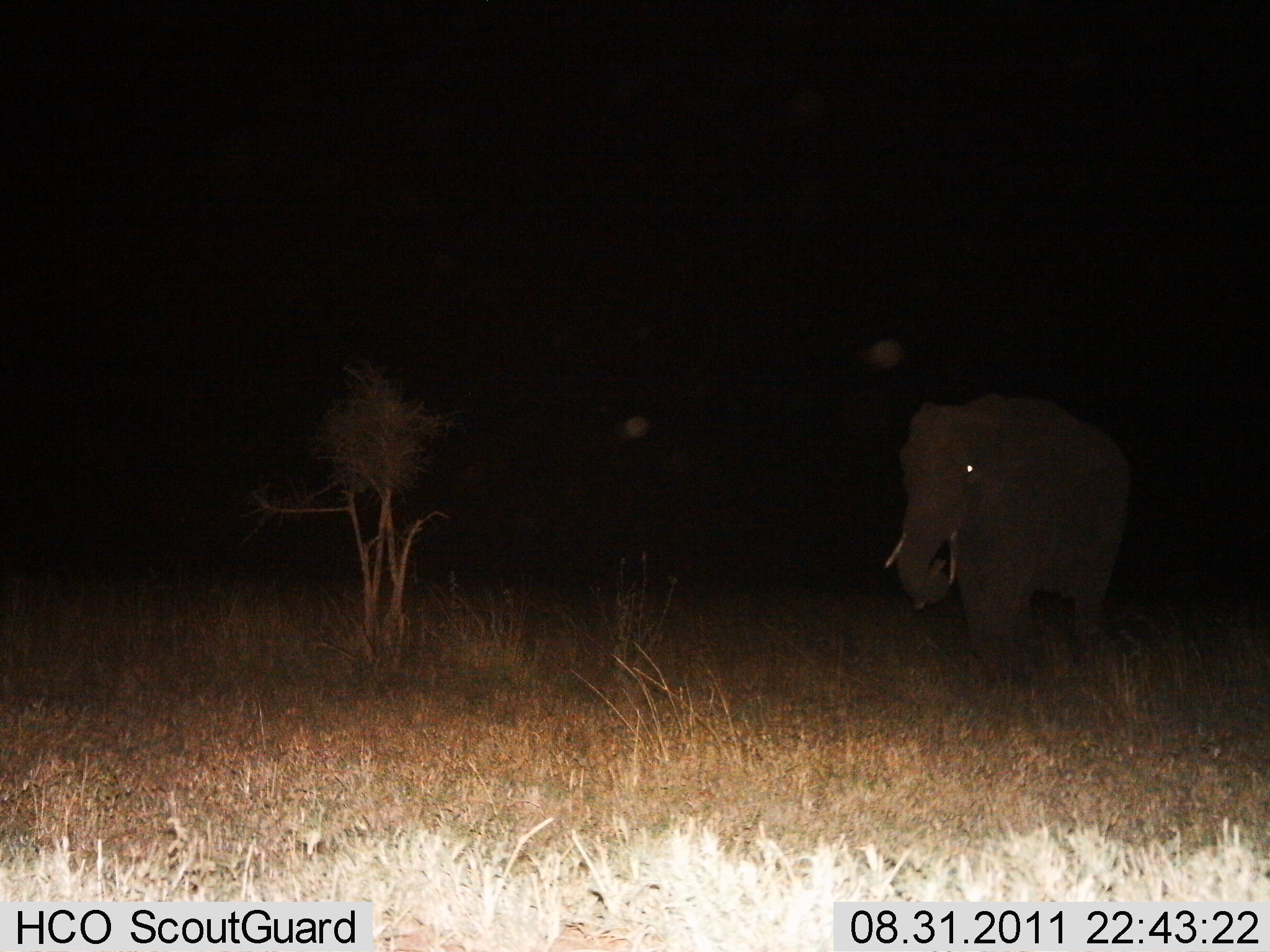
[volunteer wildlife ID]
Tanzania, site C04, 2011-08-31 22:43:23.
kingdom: Animalia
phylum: Chordata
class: Mammalia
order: Proboscidea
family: Elephantidae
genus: Loxodonta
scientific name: Loxodonta africana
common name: african bush elephant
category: elephant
Elephant (african bush elephant) (Loxodonta africana), count 1. Behavior (volunteer vote fractions): standing 58%, resting 0%, moving 33%, interacting 0%. Young present (vote fraction): 0%. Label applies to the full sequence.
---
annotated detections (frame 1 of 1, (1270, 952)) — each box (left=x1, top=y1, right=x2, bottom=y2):
animal: (left=885, top=387, right=1131, bottom=696)